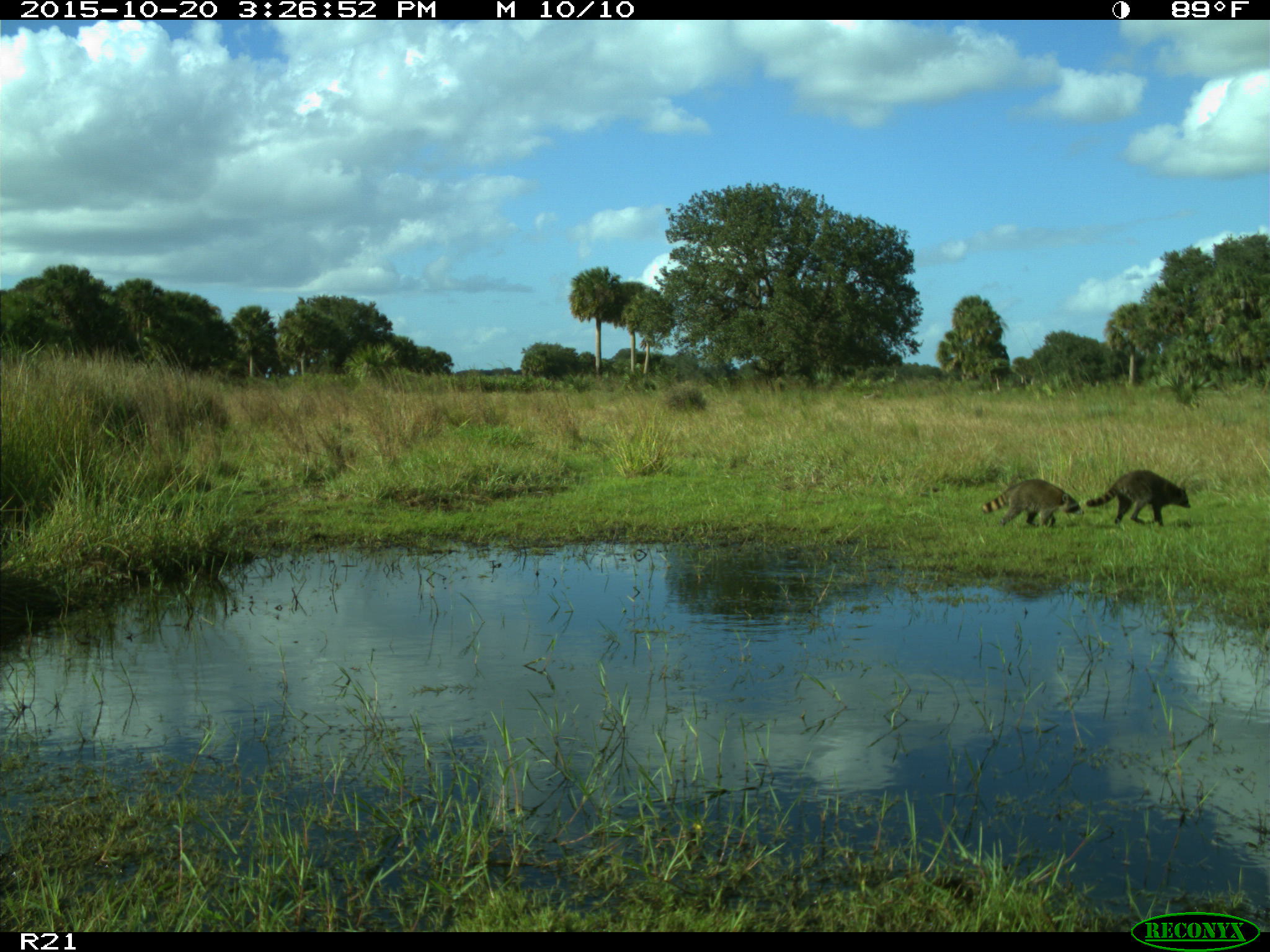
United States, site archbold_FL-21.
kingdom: Animalia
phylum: Chordata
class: Mammalia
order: Carnivora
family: Procyonidae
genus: Procyon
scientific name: Procyon lotor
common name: common raccoon